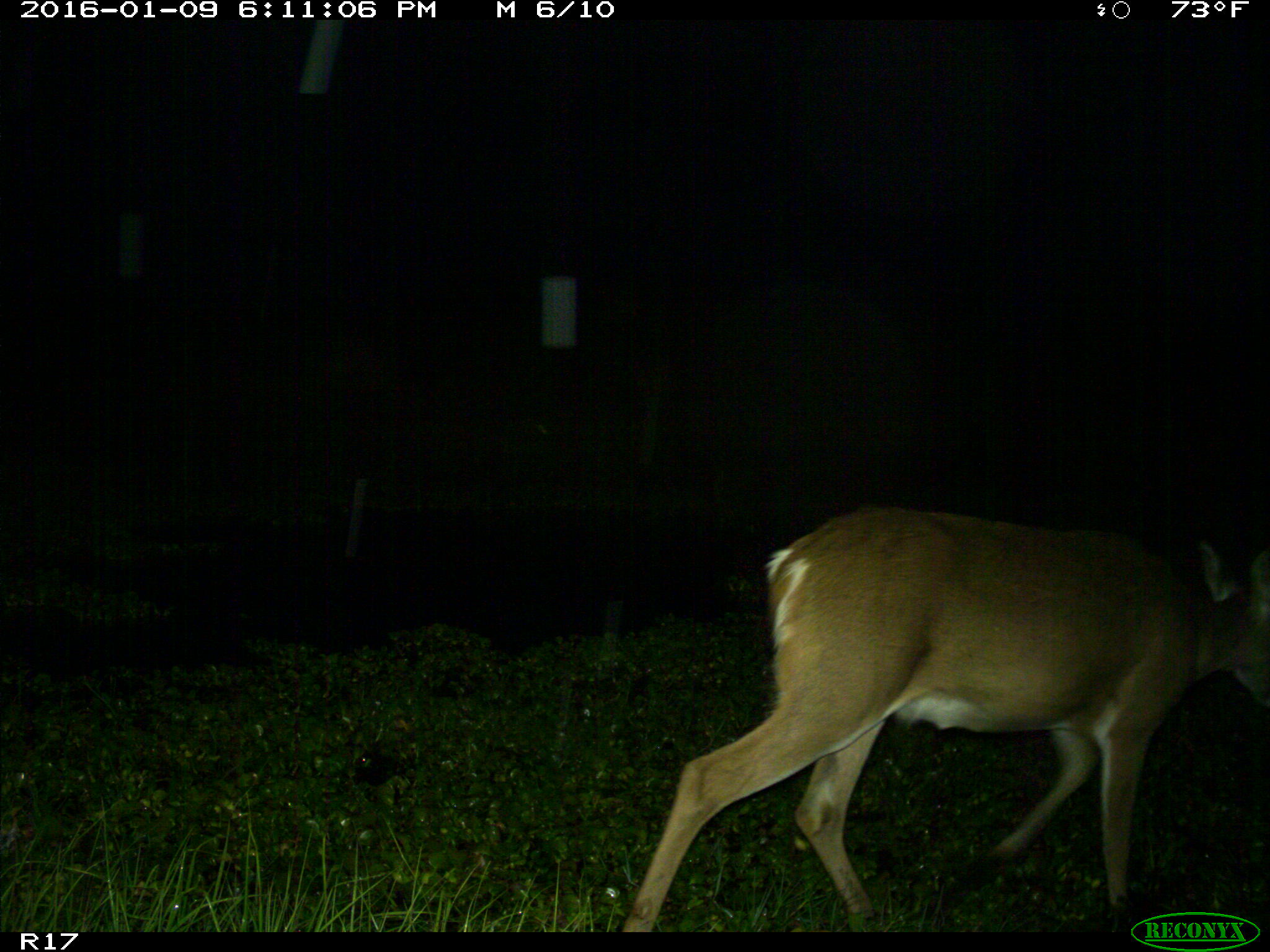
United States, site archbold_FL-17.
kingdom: Animalia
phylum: Chordata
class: Mammalia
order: Artiodactyla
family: Cervidae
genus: Odocoileus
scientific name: Odocoileus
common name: deer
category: unidentified deer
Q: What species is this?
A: Unidentified deer (deer) (Odocoileus).